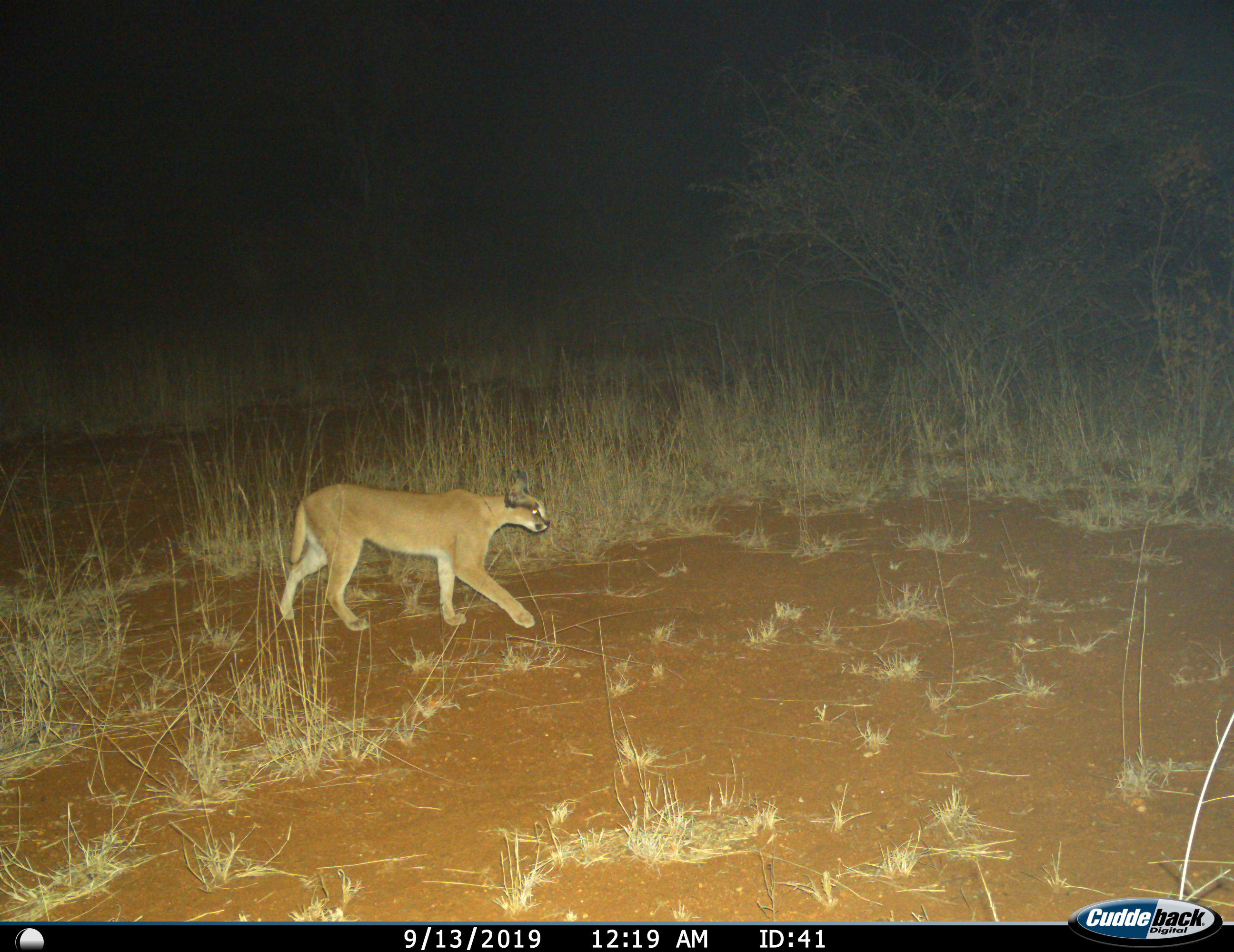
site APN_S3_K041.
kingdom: Animalia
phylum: Chordata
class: Mammalia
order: Carnivora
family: Felidae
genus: Caracal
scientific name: Caracal caracal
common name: caracal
Caracal (Caracal caracal), count 1. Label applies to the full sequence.